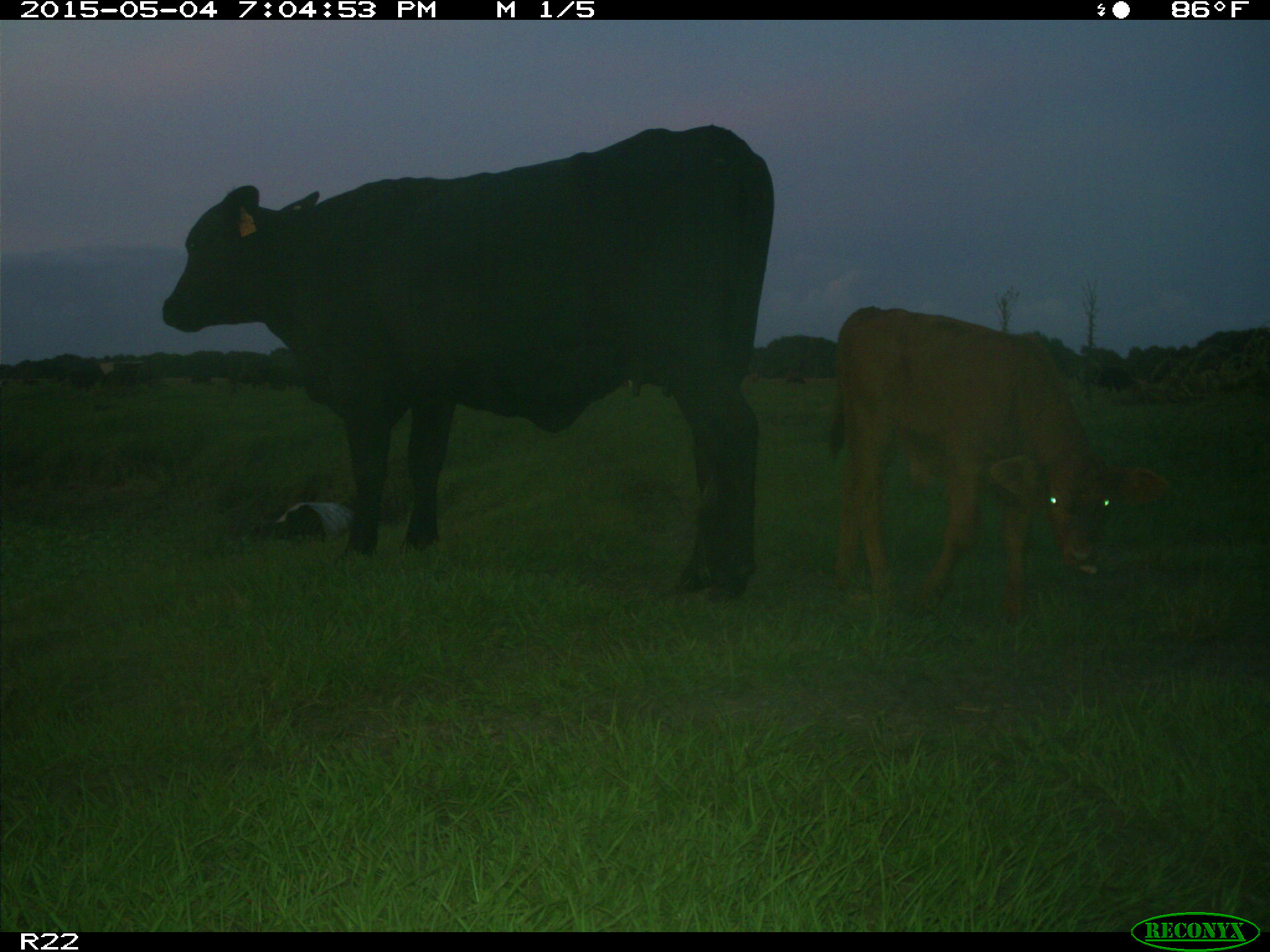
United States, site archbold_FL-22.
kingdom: Animalia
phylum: Chordata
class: Mammalia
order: Artiodactyla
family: Bovidae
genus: Bos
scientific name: Bos taurus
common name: domestic cow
Bos taurus (domestic cow).